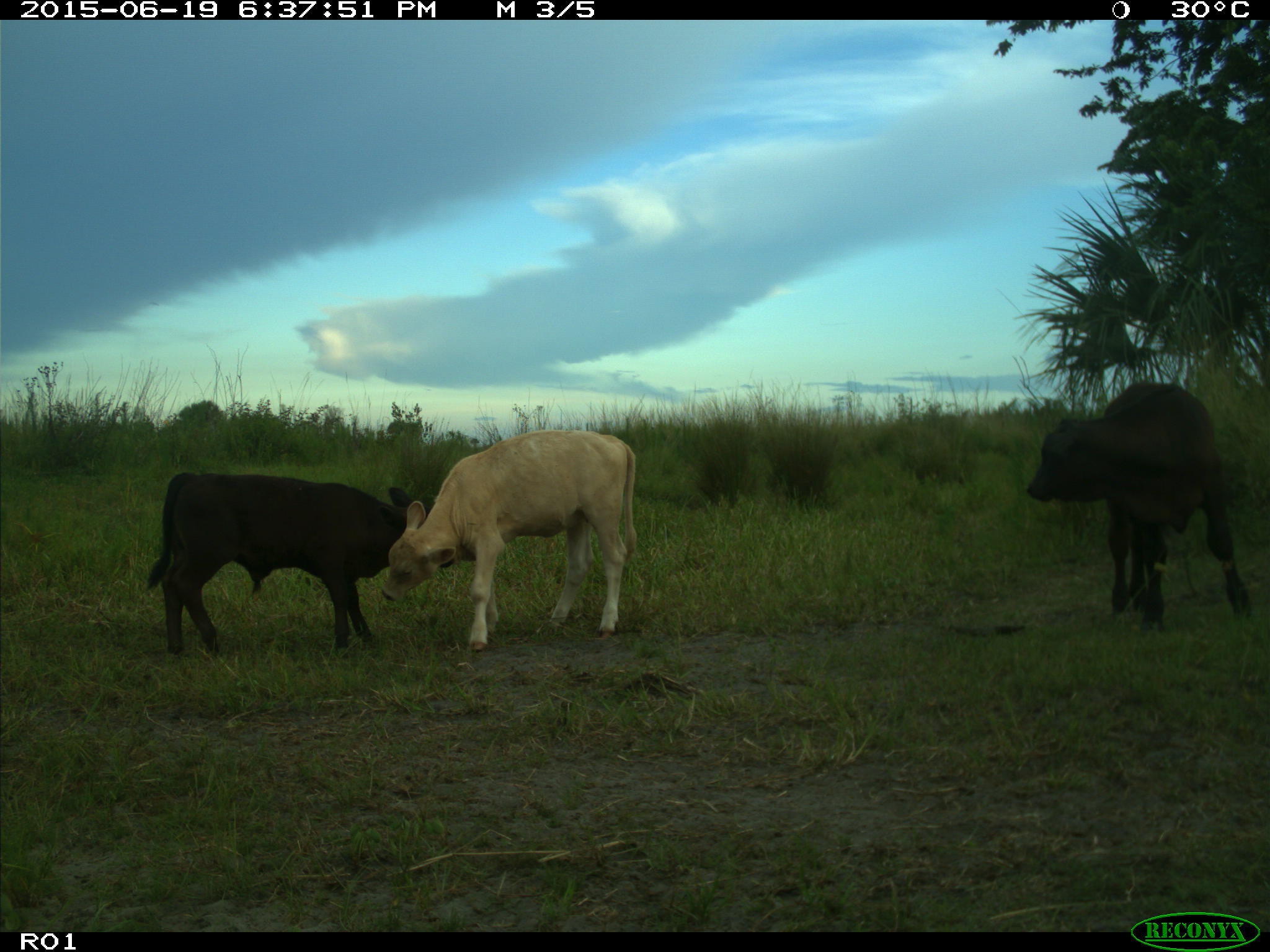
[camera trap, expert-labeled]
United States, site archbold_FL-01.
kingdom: Animalia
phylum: Chordata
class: Mammalia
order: Artiodactyla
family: Bovidae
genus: Bos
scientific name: Bos taurus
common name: domestic cow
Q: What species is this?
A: Bos taurus (domestic cow).